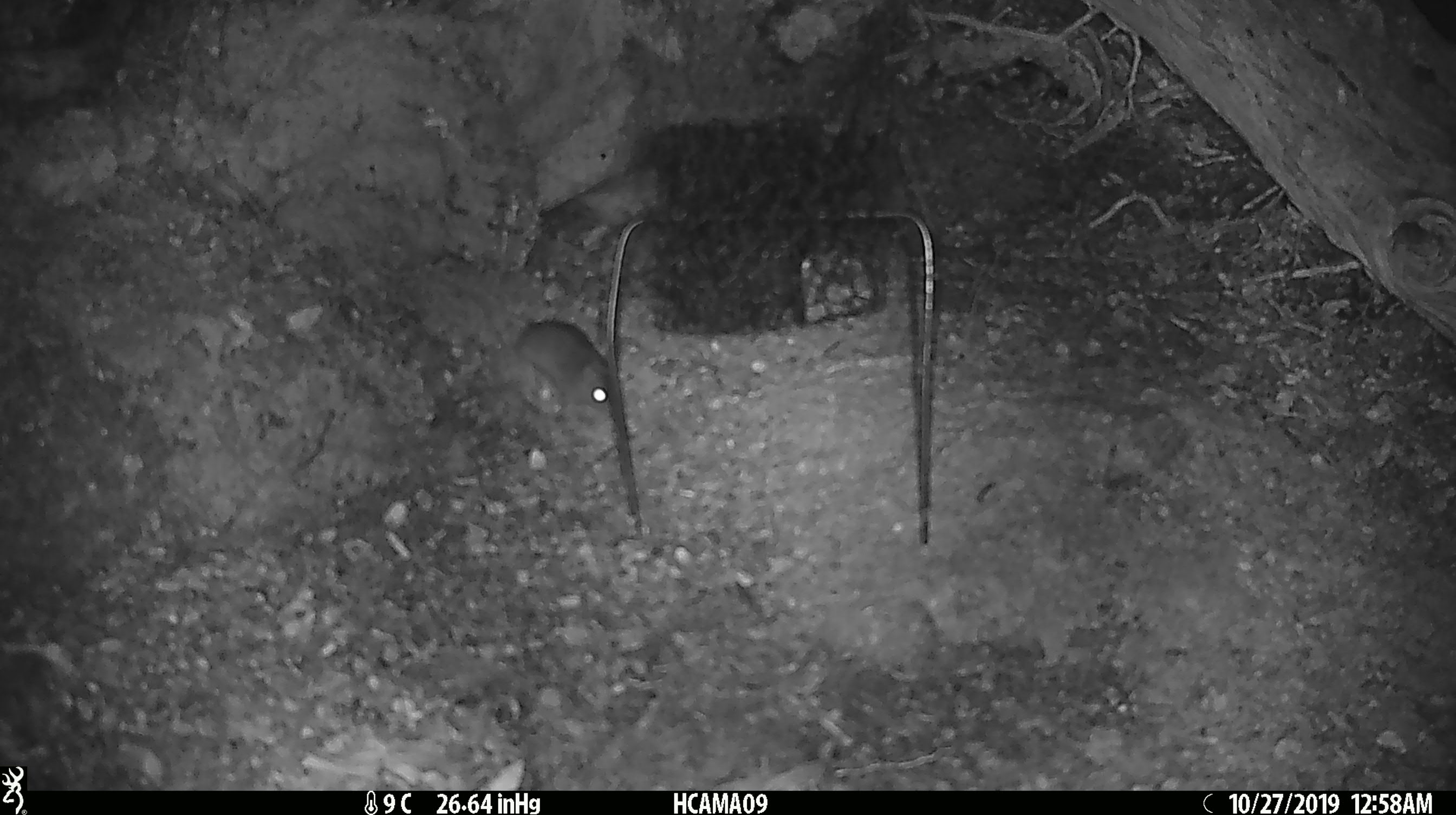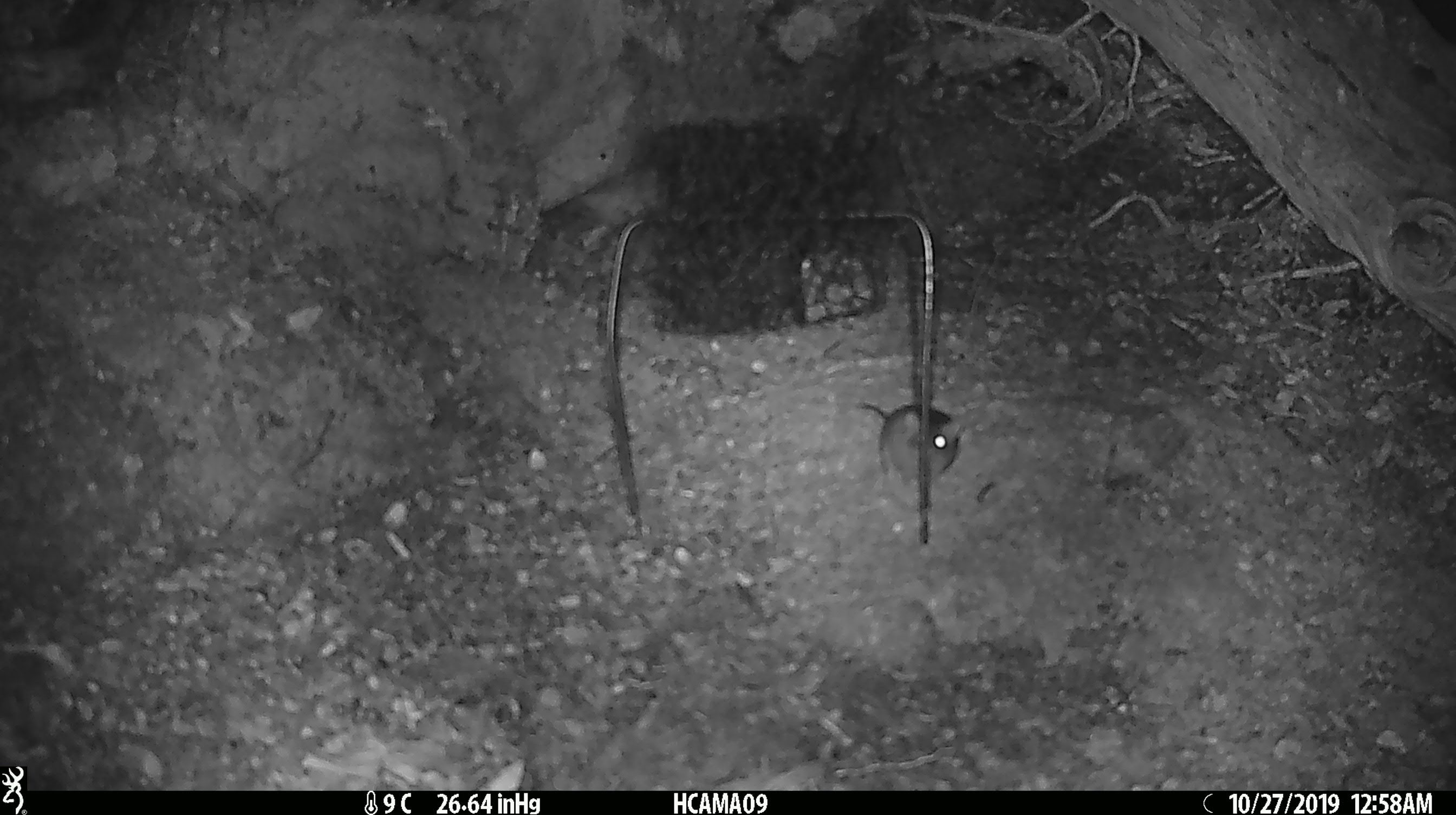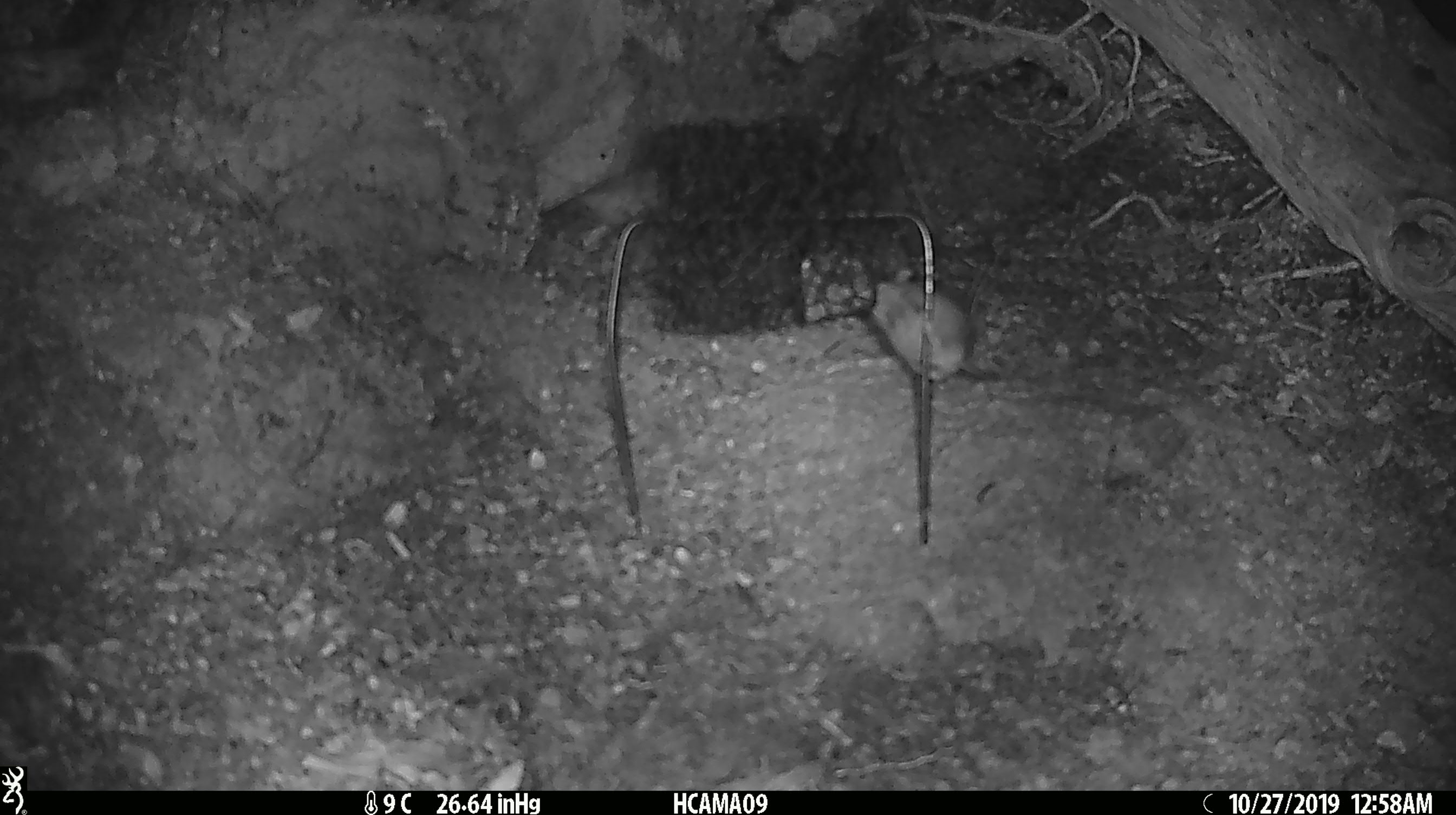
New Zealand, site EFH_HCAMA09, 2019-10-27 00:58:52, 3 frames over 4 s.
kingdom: Animalia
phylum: Chordata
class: Mammalia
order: Rodentia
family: Muridae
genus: Mus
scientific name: Mus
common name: mouse